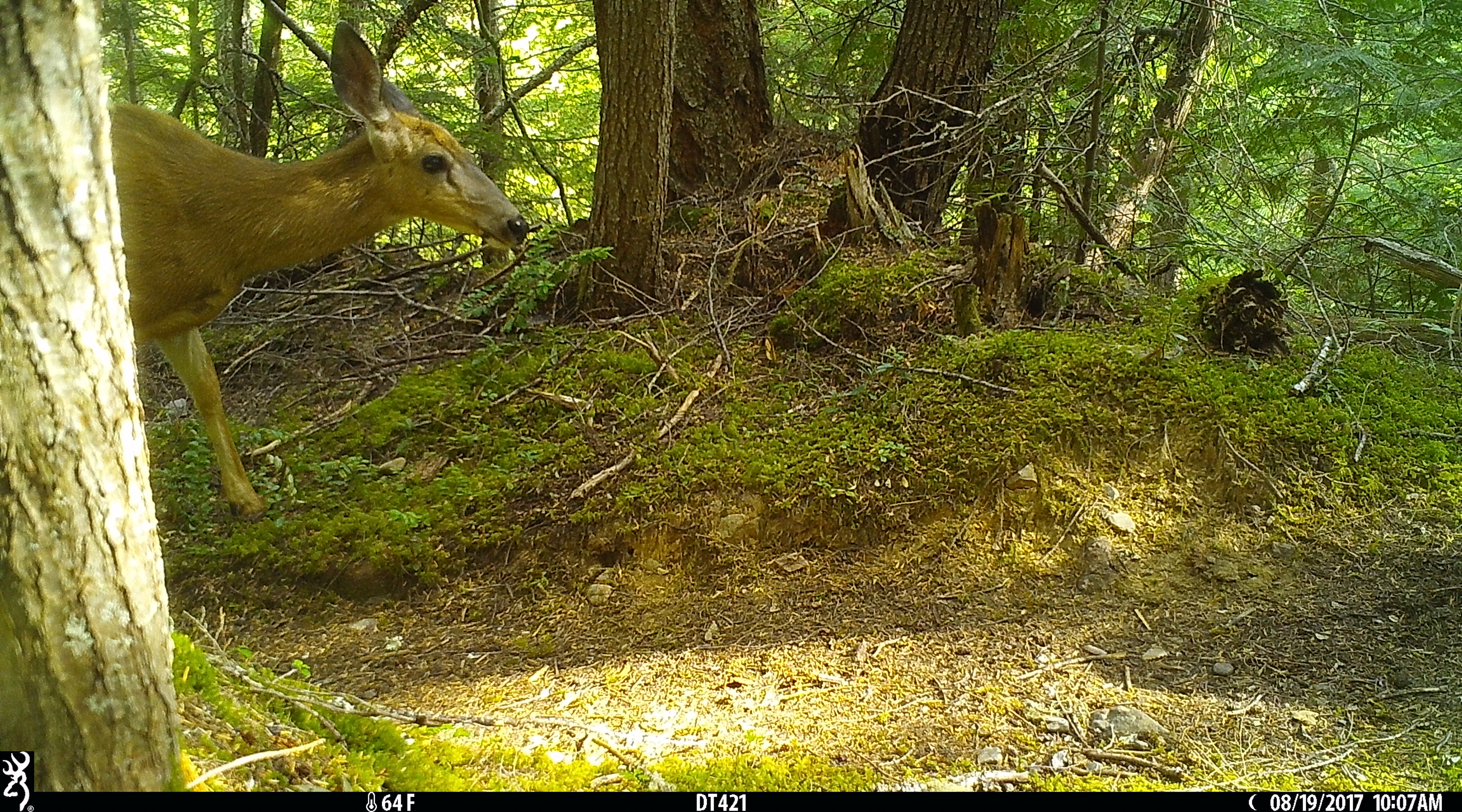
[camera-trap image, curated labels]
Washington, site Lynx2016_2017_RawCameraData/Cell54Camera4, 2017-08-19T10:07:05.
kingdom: Animalia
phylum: Chordata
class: Mammalia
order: Artiodactyla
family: Cervidae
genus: Odocoileus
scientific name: Odocoileus hemionus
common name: mule deer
Odocoileus hemionus (mule deer). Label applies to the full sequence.